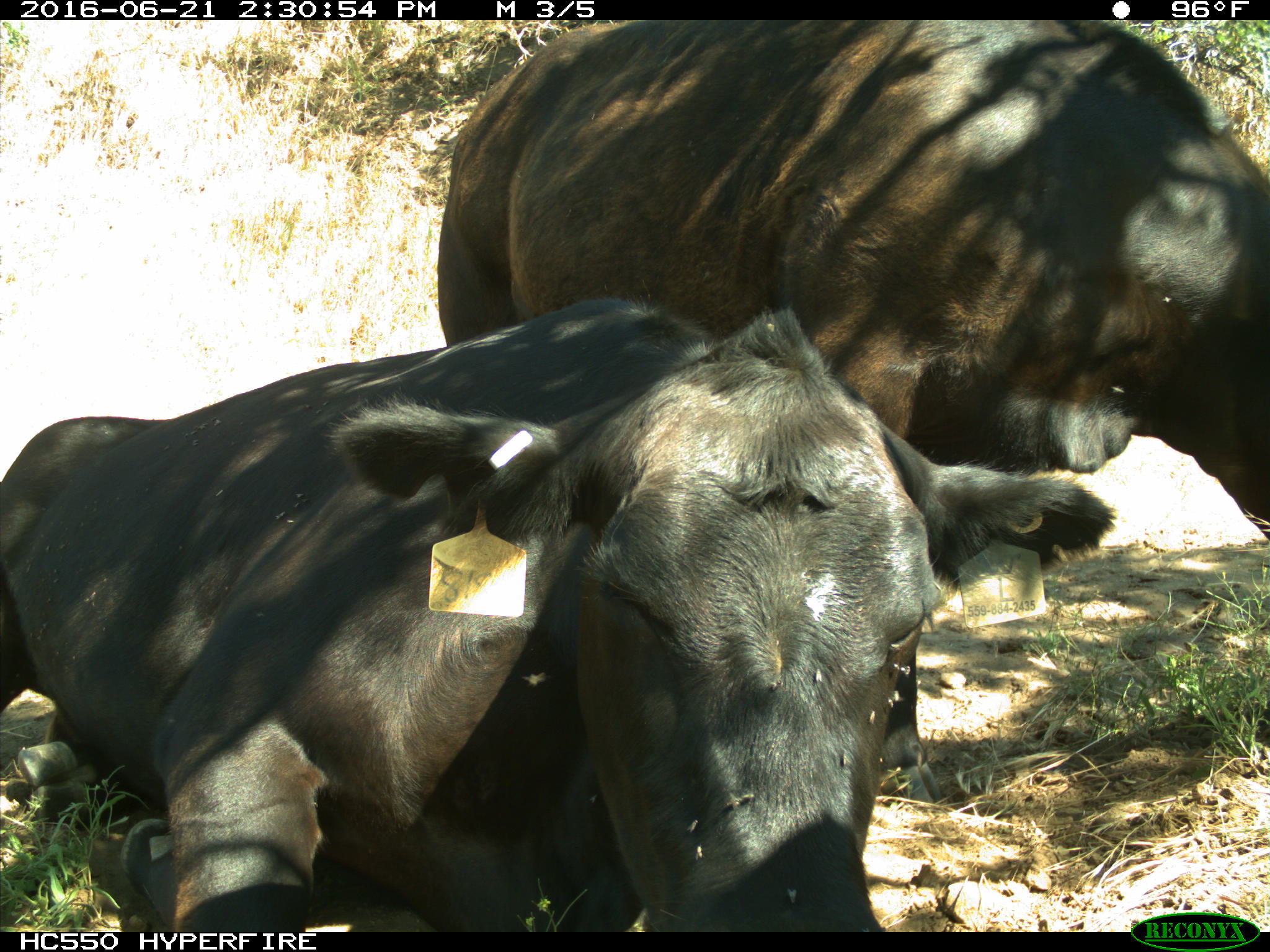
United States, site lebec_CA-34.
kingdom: Animalia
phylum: Chordata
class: Mammalia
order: Artiodactyla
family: Bovidae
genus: Bos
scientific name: Bos taurus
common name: domestic cow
Bos taurus (domestic cow).